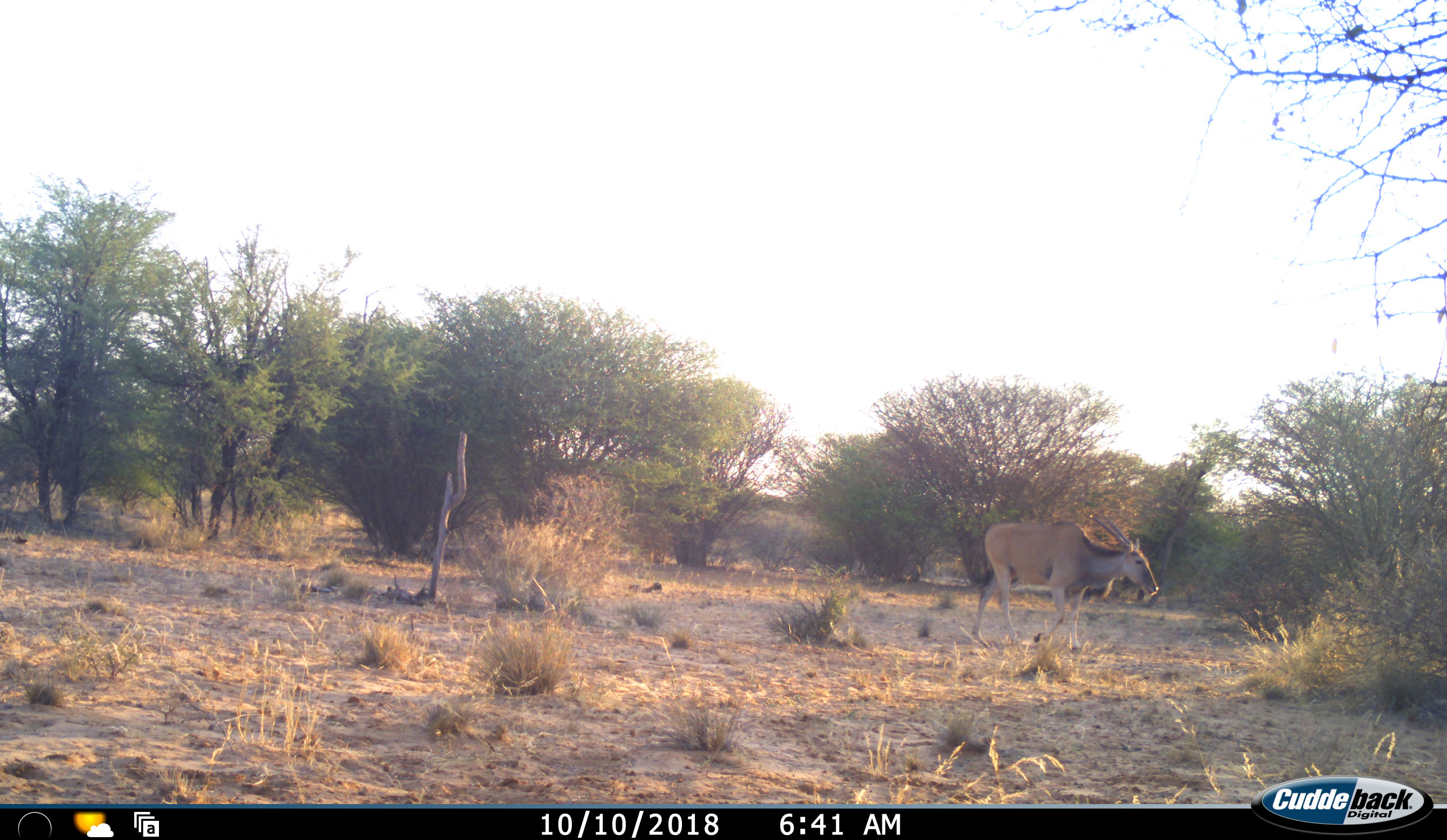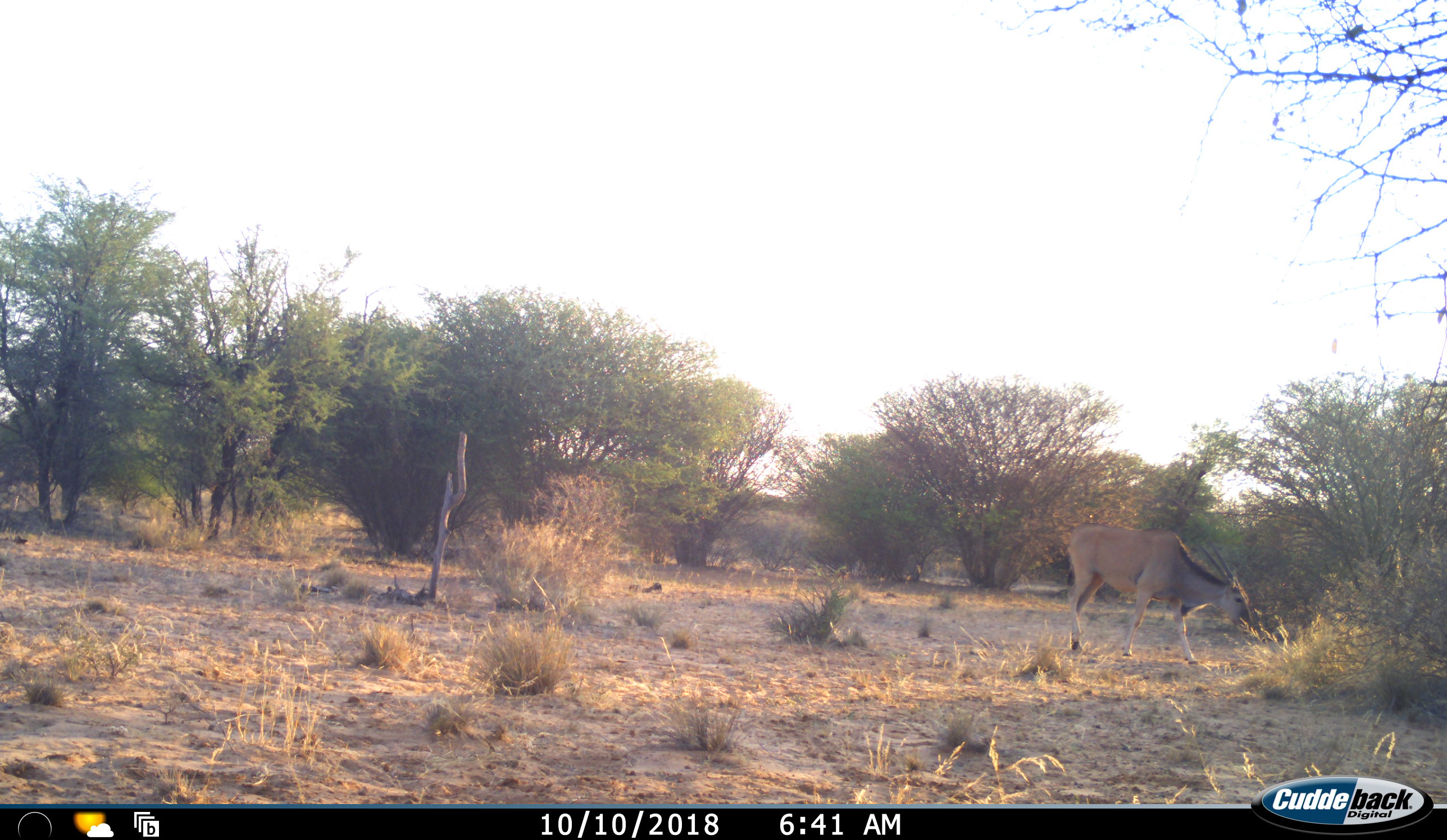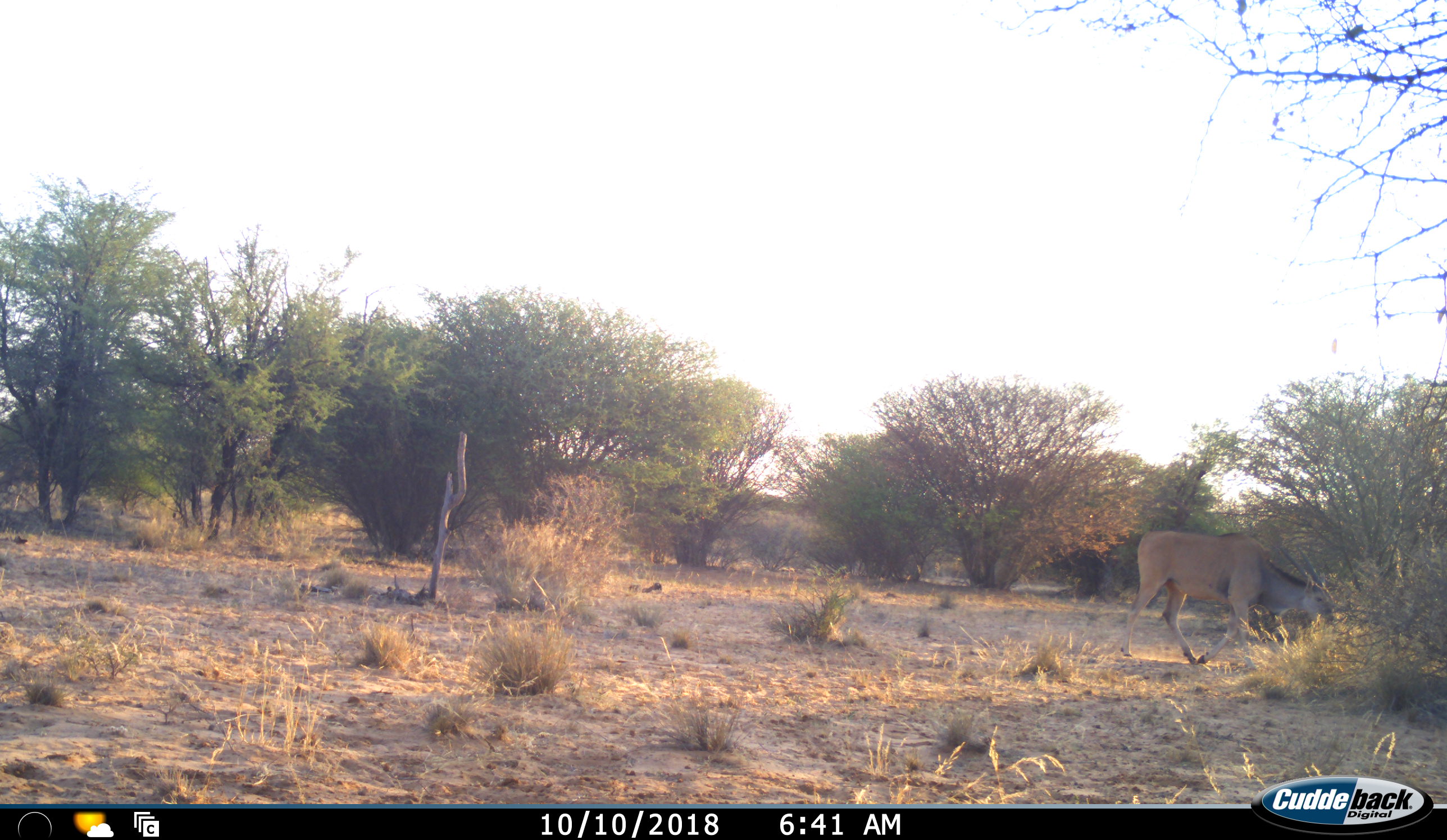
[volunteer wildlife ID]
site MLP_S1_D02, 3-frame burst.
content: unidentified animal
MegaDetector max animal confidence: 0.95